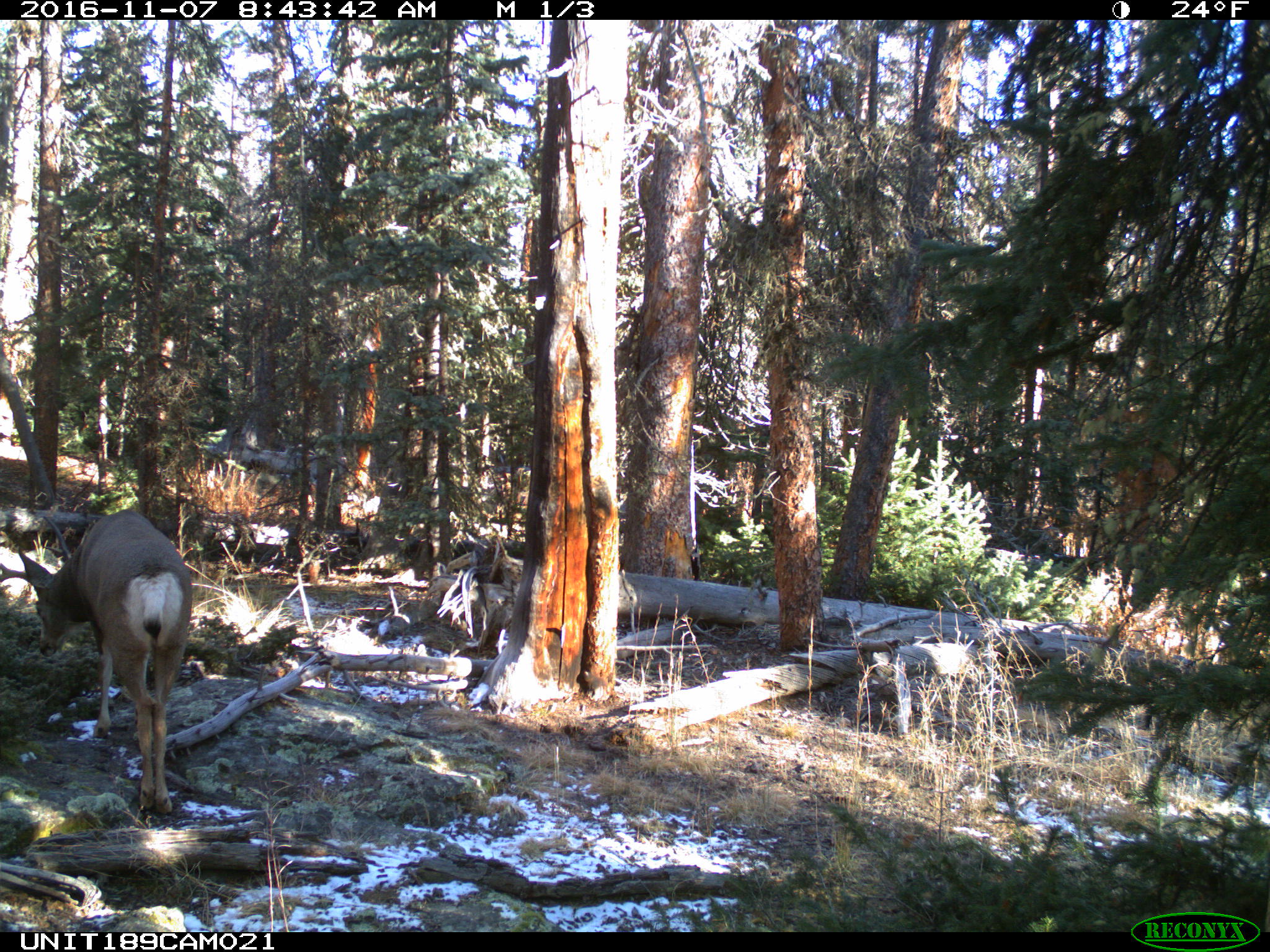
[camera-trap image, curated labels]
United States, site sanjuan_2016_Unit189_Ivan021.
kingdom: Animalia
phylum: Chordata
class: Mammalia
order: Artiodactyla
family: Cervidae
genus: Odocoileus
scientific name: Odocoileus hemionus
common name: mule deer